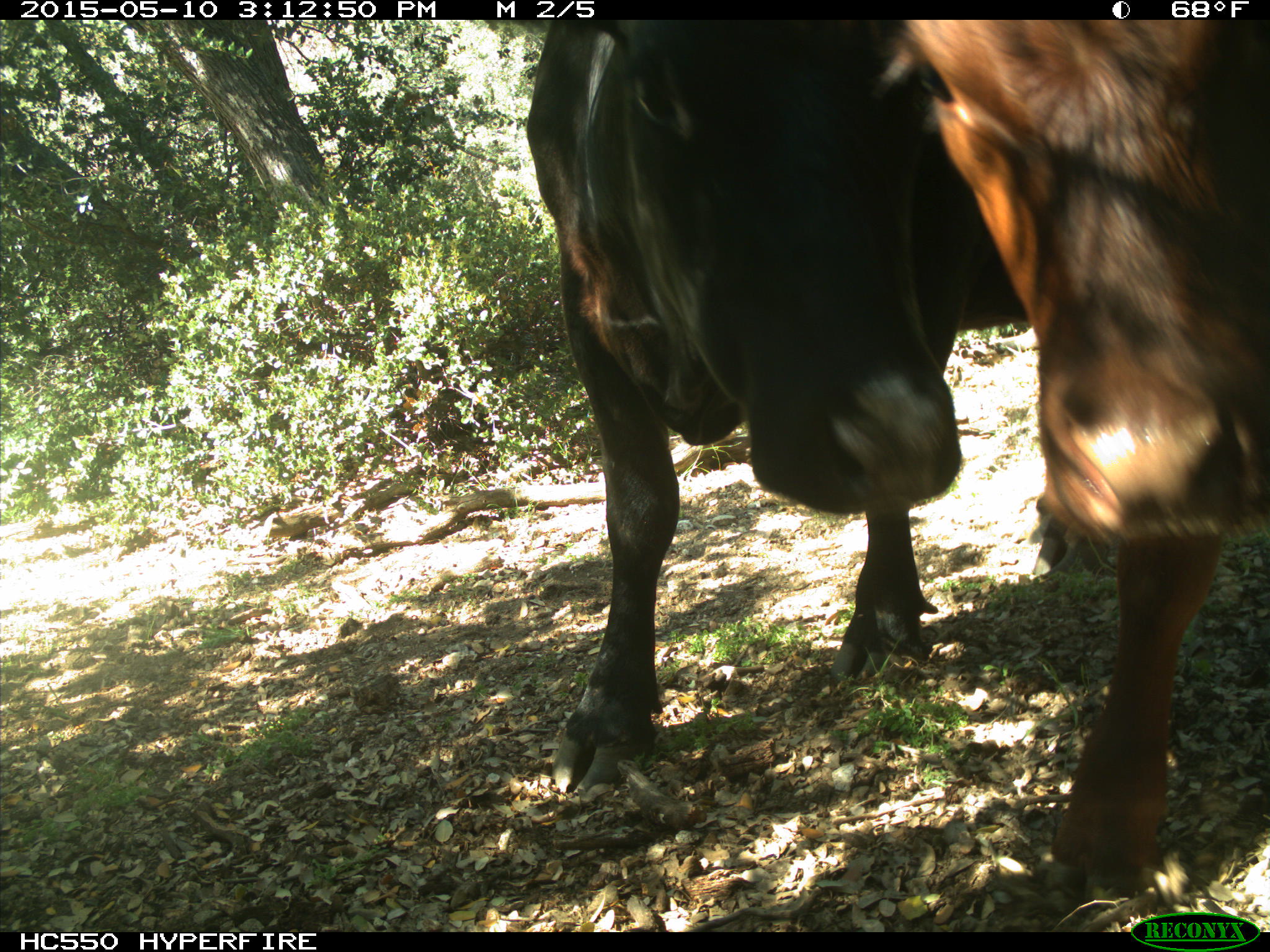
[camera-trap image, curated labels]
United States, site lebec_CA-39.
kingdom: Animalia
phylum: Chordata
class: Mammalia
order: Artiodactyla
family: Bovidae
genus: Bos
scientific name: Bos taurus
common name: domestic cow